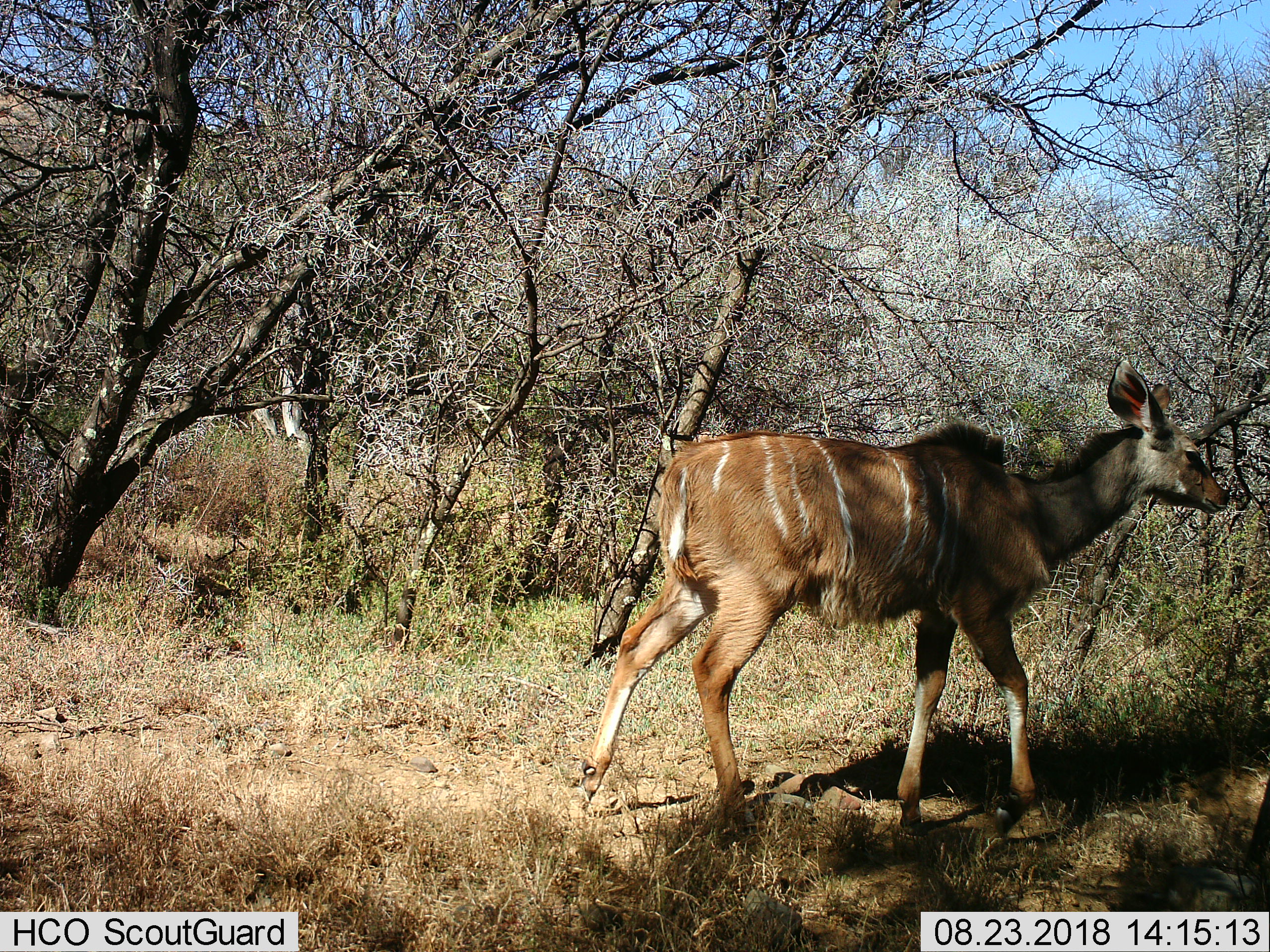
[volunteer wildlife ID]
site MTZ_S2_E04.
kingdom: Animalia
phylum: Chordata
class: Mammalia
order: Artiodactyla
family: Bovidae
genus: Tragelaphus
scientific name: Tragelaphus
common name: kudu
Kudu (Tragelaphus), count 1. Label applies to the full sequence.